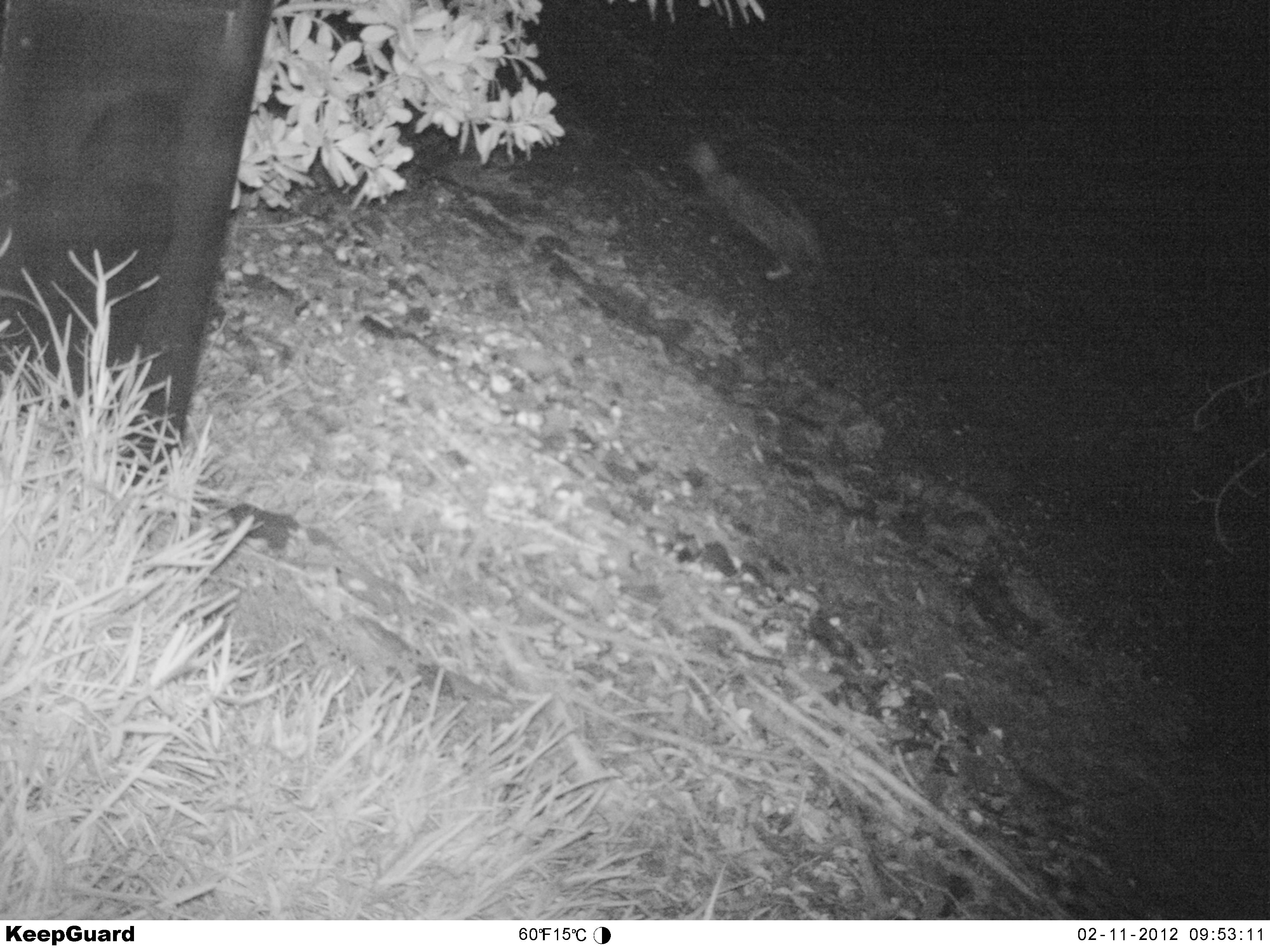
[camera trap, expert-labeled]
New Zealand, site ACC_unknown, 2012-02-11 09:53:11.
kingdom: Animalia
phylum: Chordata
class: Mammalia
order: Carnivora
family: Felidae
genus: Felis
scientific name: Felis catus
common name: domestic cat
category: cat